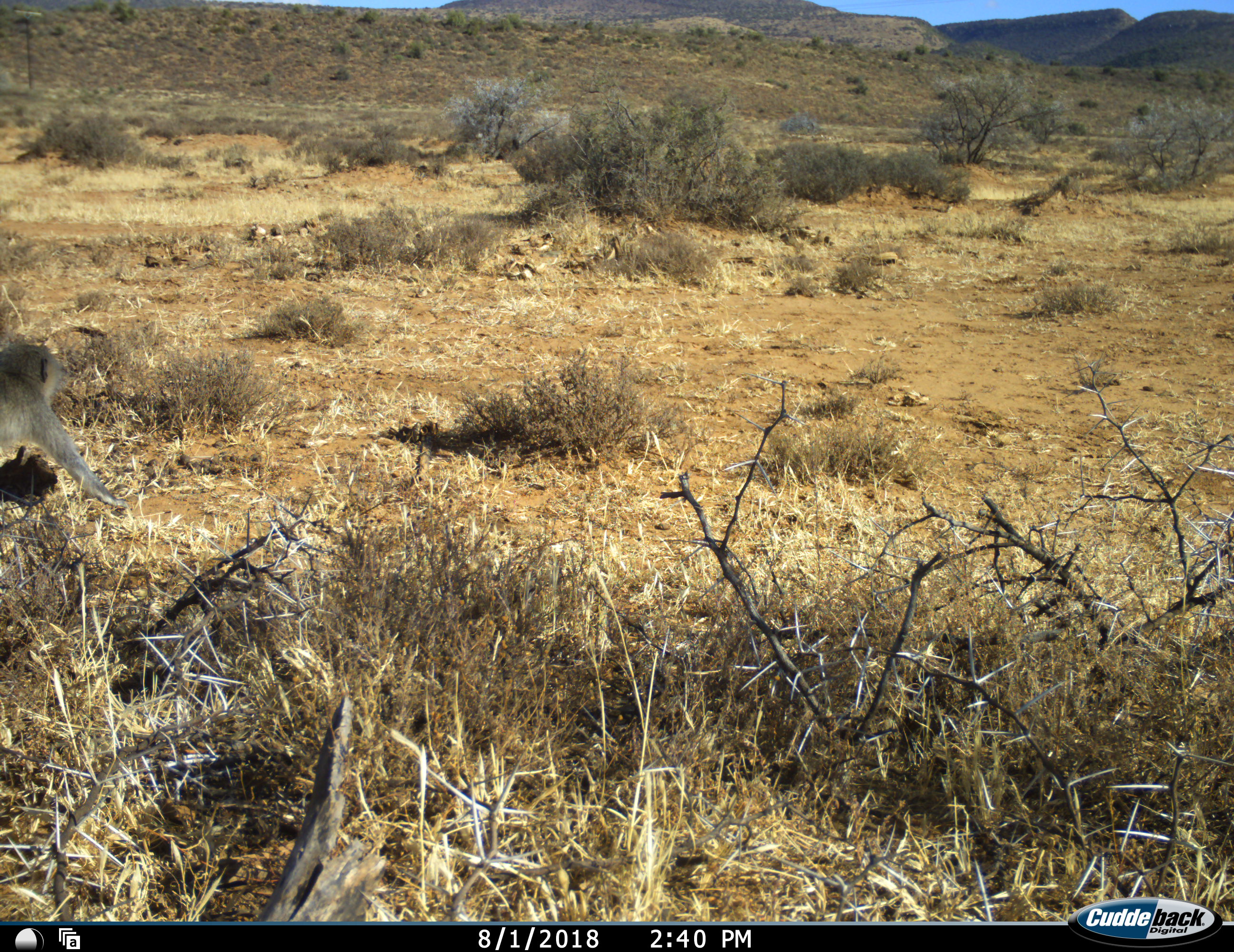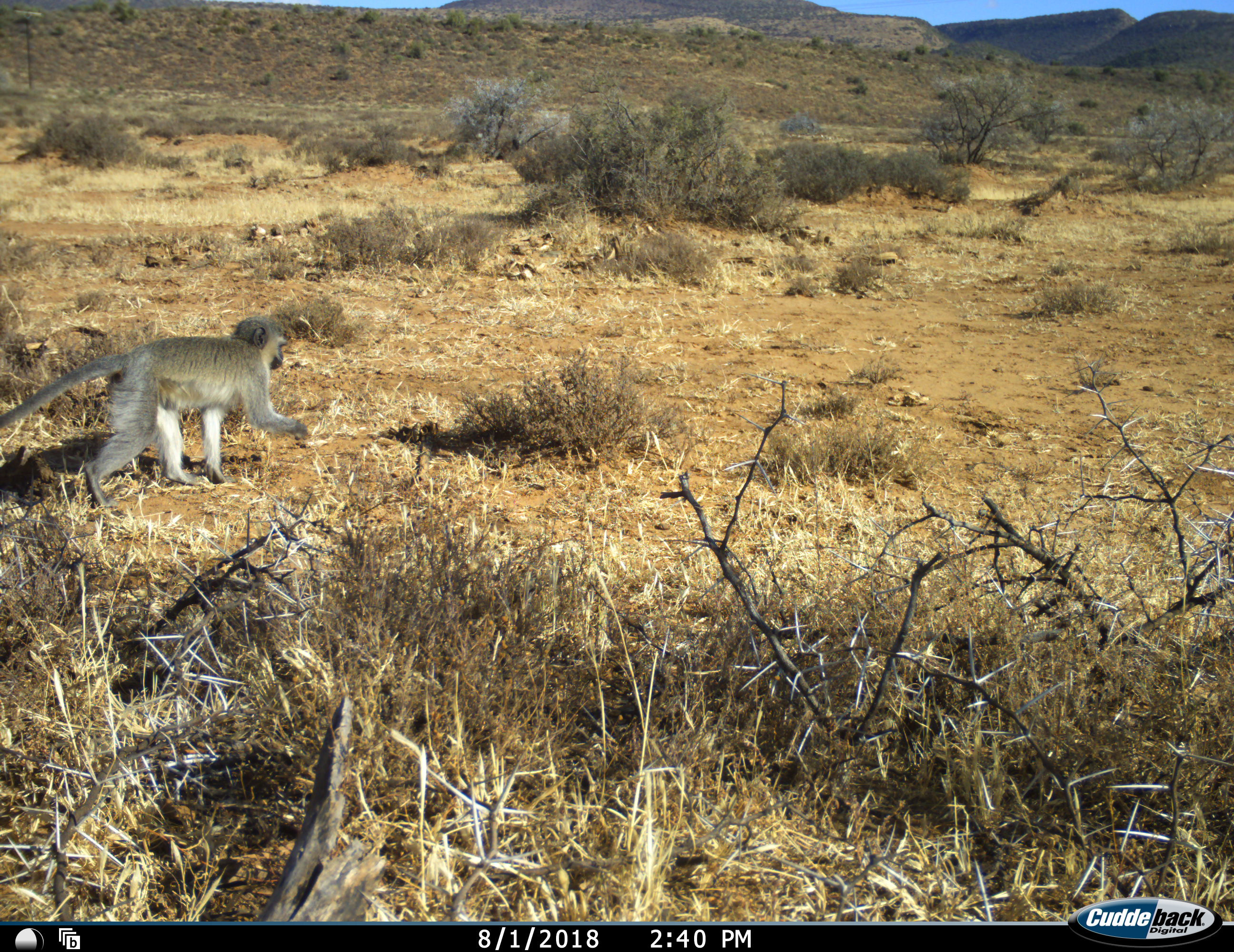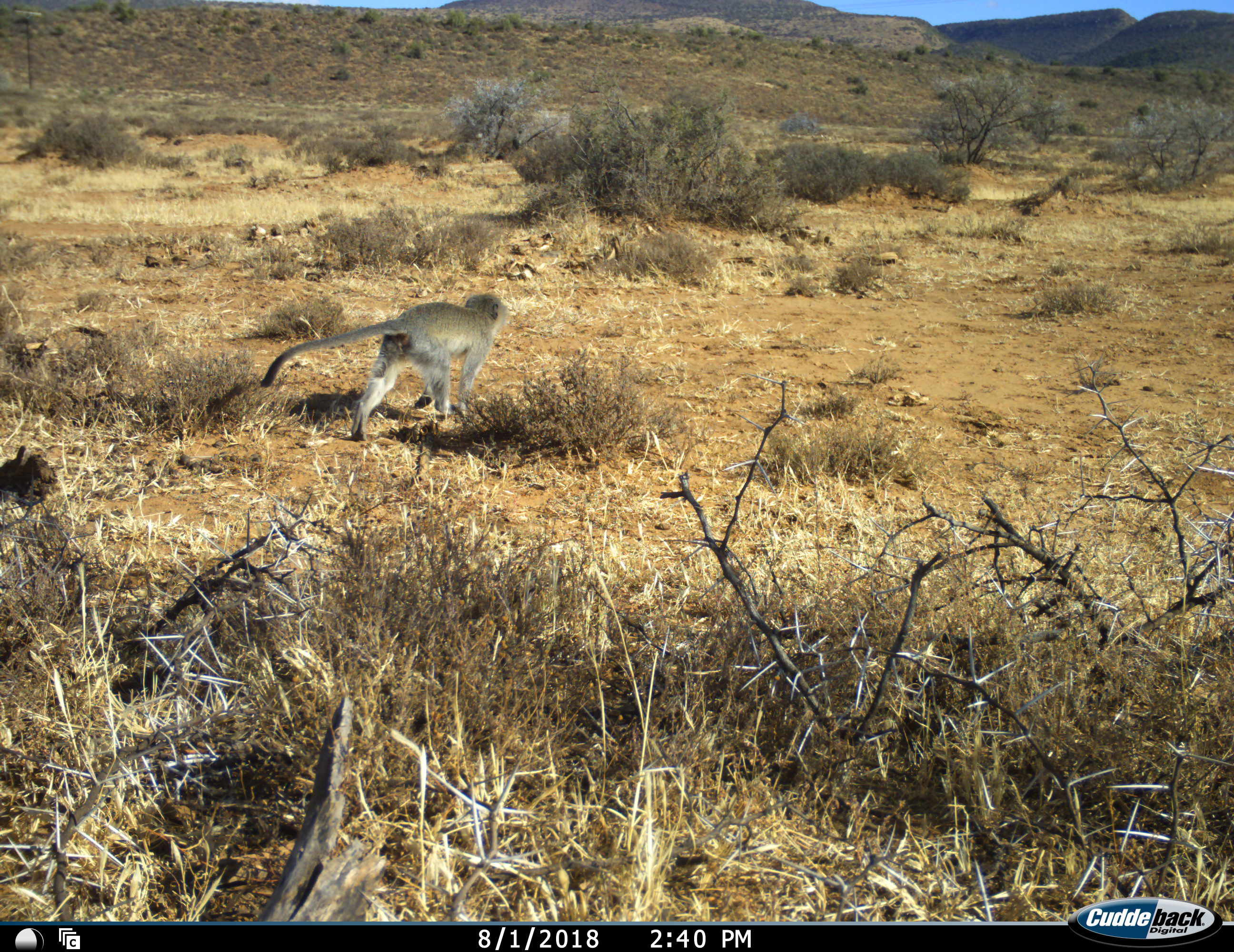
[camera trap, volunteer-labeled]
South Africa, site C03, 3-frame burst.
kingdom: Animalia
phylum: Chordata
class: Mammalia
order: Primates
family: Cercopithecidae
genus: Chlorocebus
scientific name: Chlorocebus pygerythrus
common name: vervet monkey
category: monkeyvervet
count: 1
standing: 0%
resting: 0%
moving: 100%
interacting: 0%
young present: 0%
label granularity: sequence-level